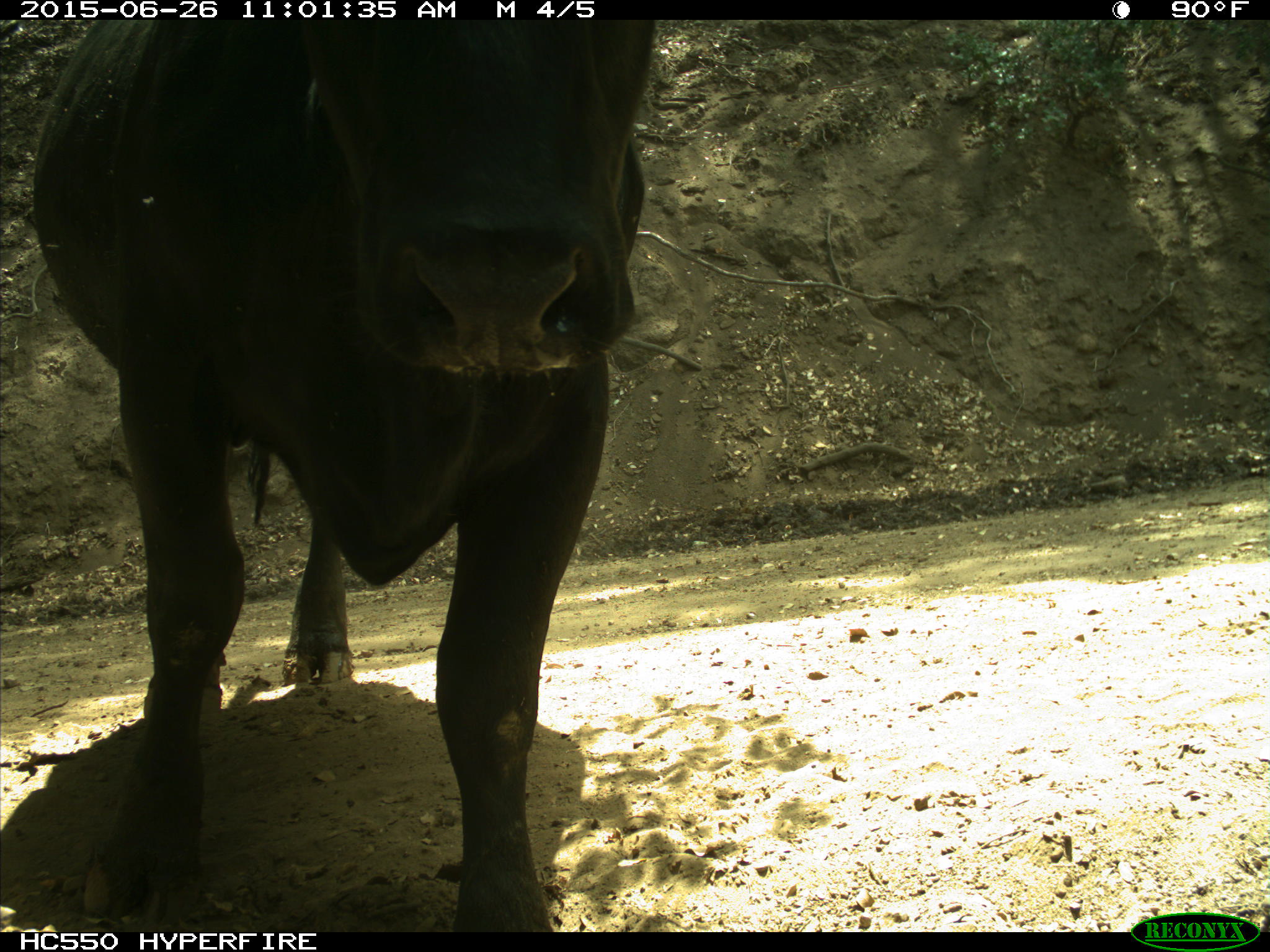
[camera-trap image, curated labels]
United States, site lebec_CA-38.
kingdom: Animalia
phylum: Chordata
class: Mammalia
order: Artiodactyla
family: Bovidae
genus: Bos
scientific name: Bos taurus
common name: domestic cow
Bos taurus (domestic cow).